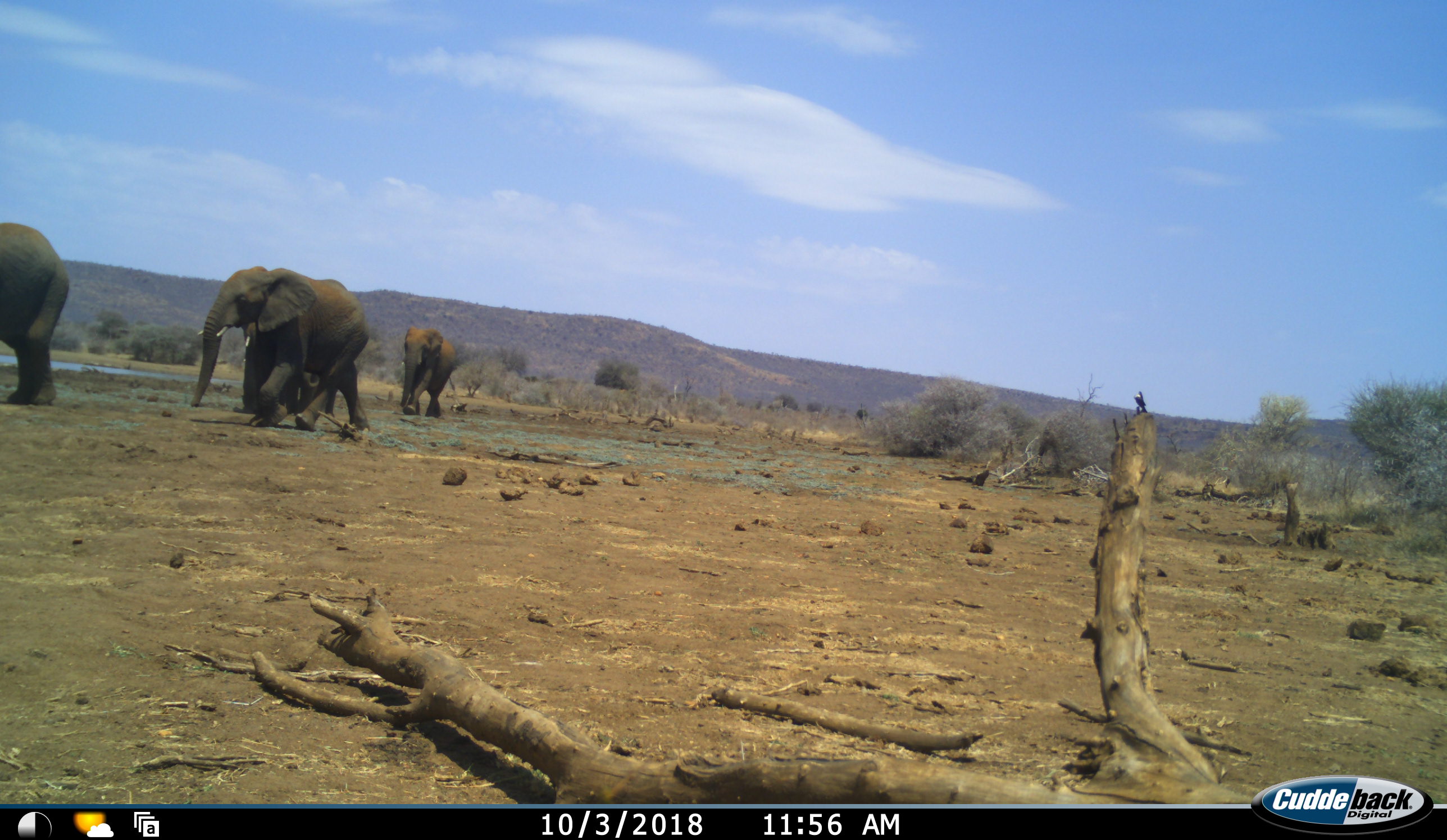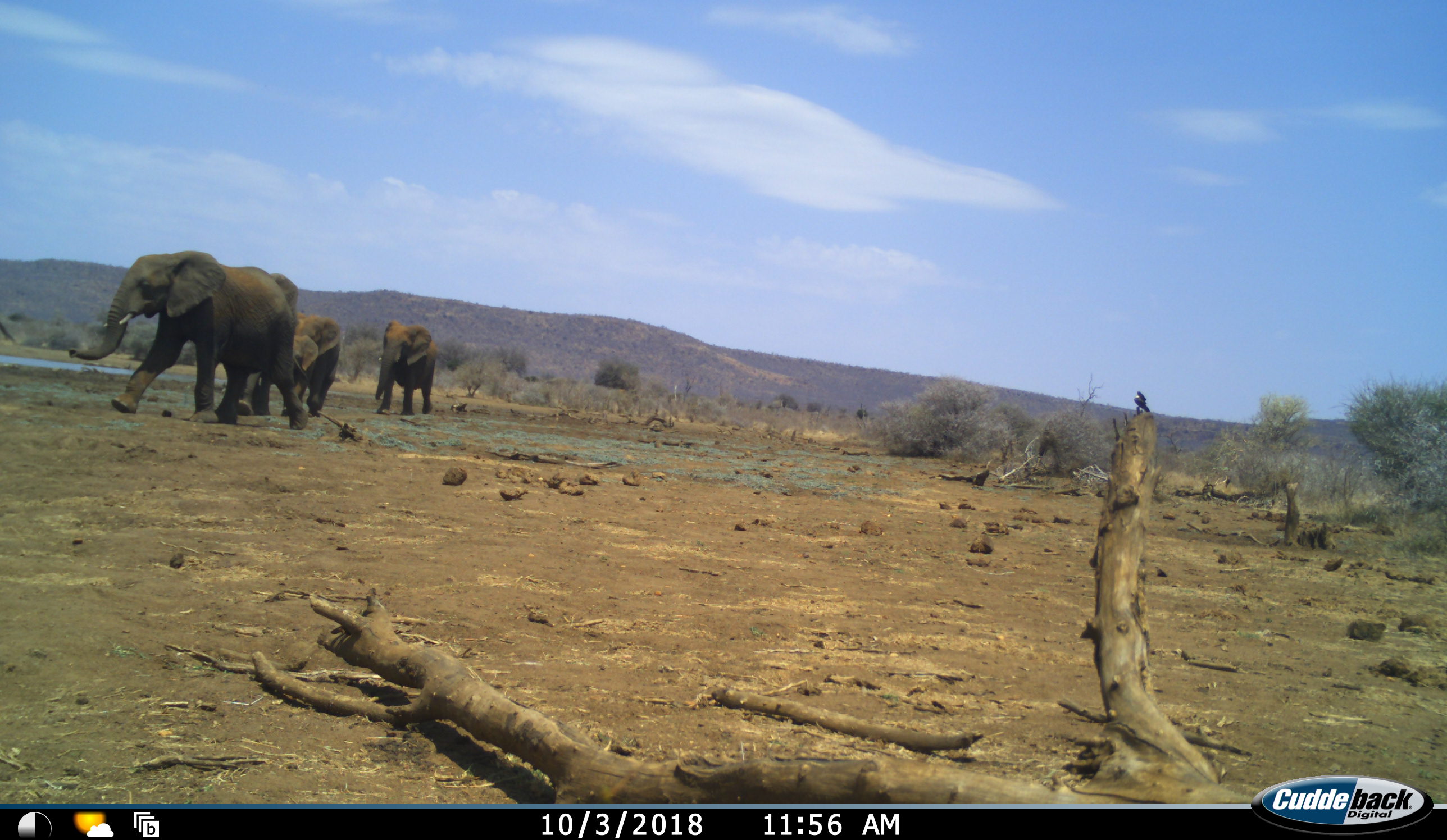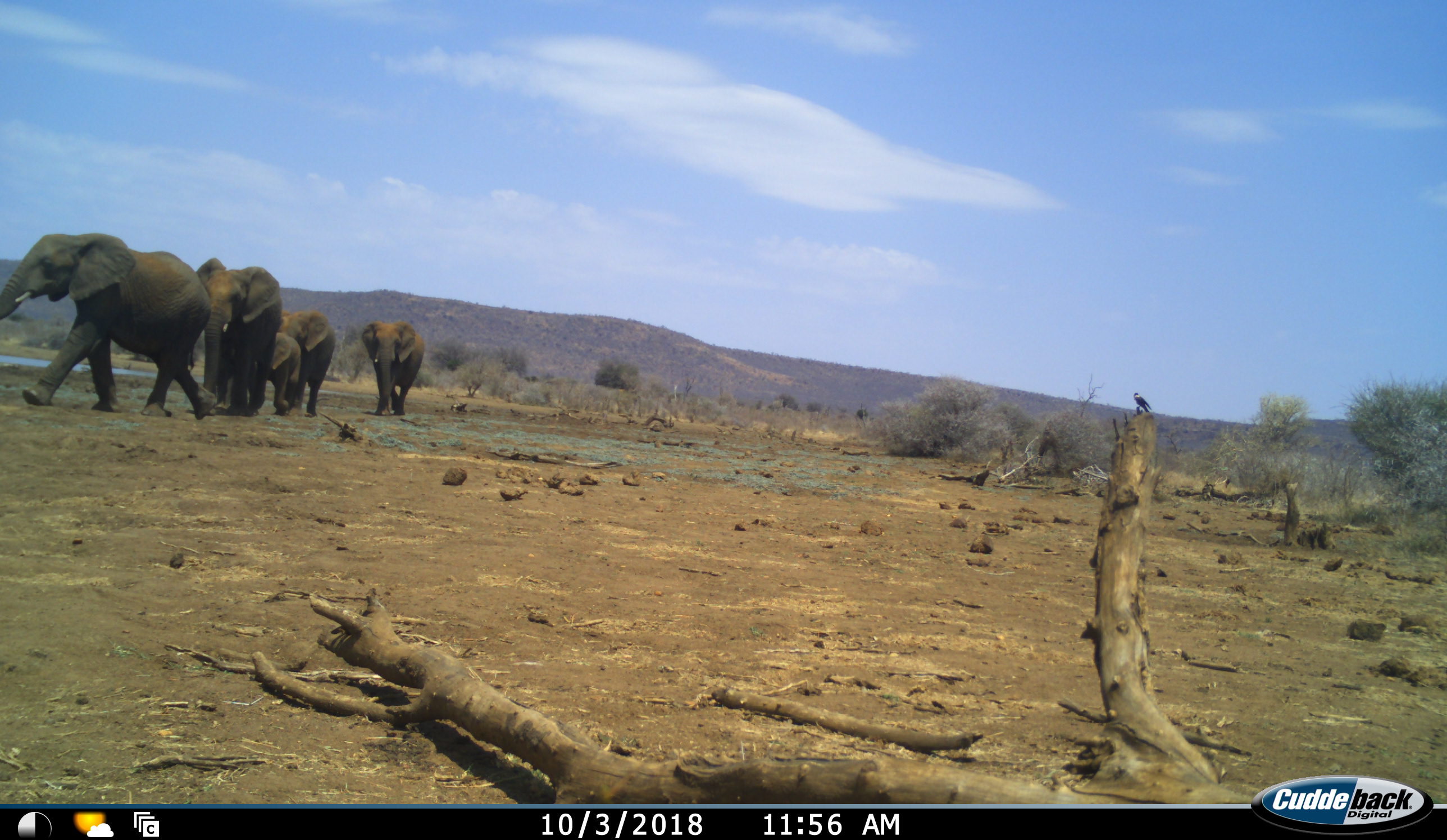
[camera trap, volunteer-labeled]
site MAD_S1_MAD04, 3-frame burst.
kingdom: Animalia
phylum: Chordata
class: Mammalia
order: Proboscidea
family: Elephantidae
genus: Loxodonta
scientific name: Loxodonta africana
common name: african bush elephant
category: elephant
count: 6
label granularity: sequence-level